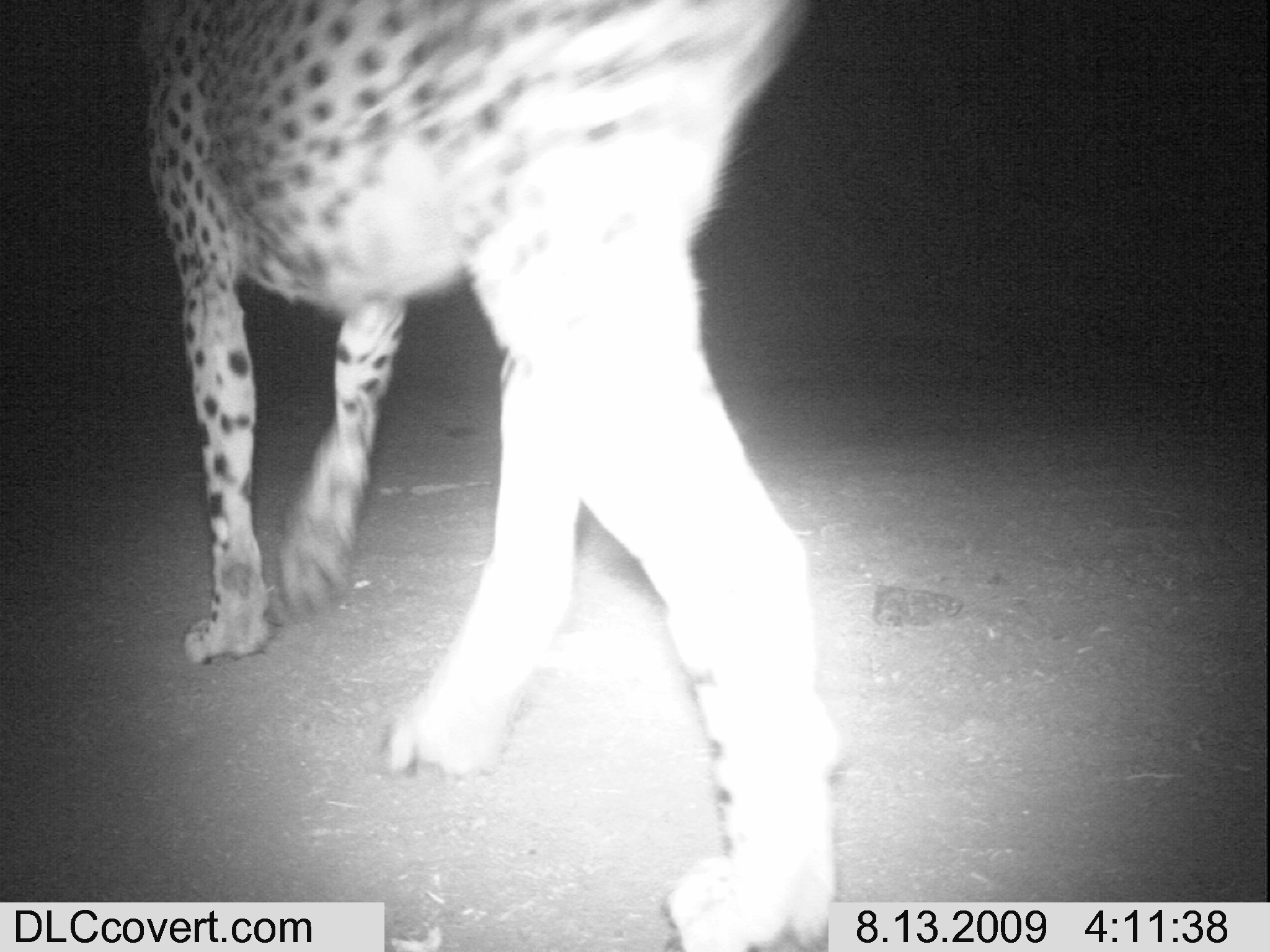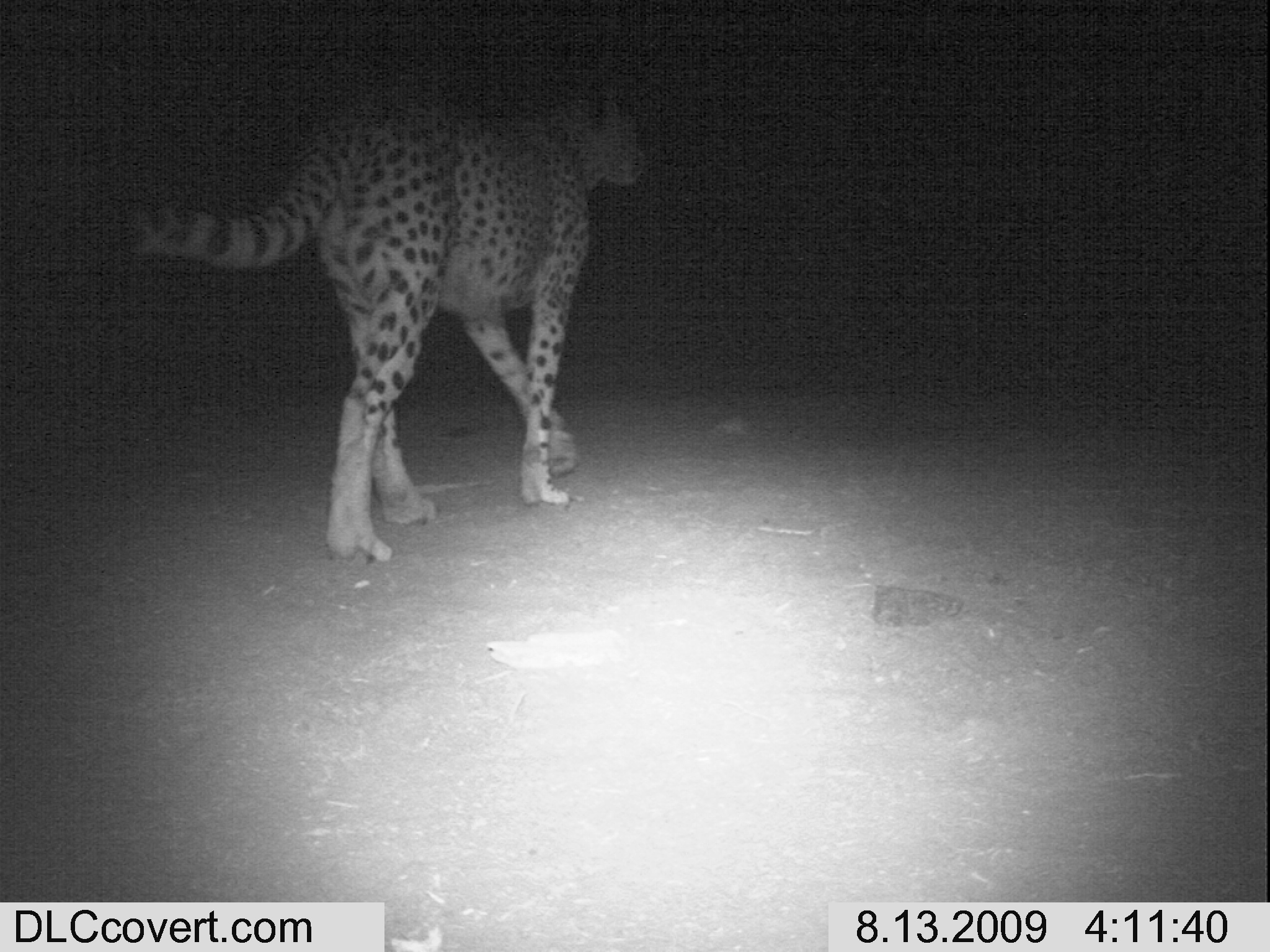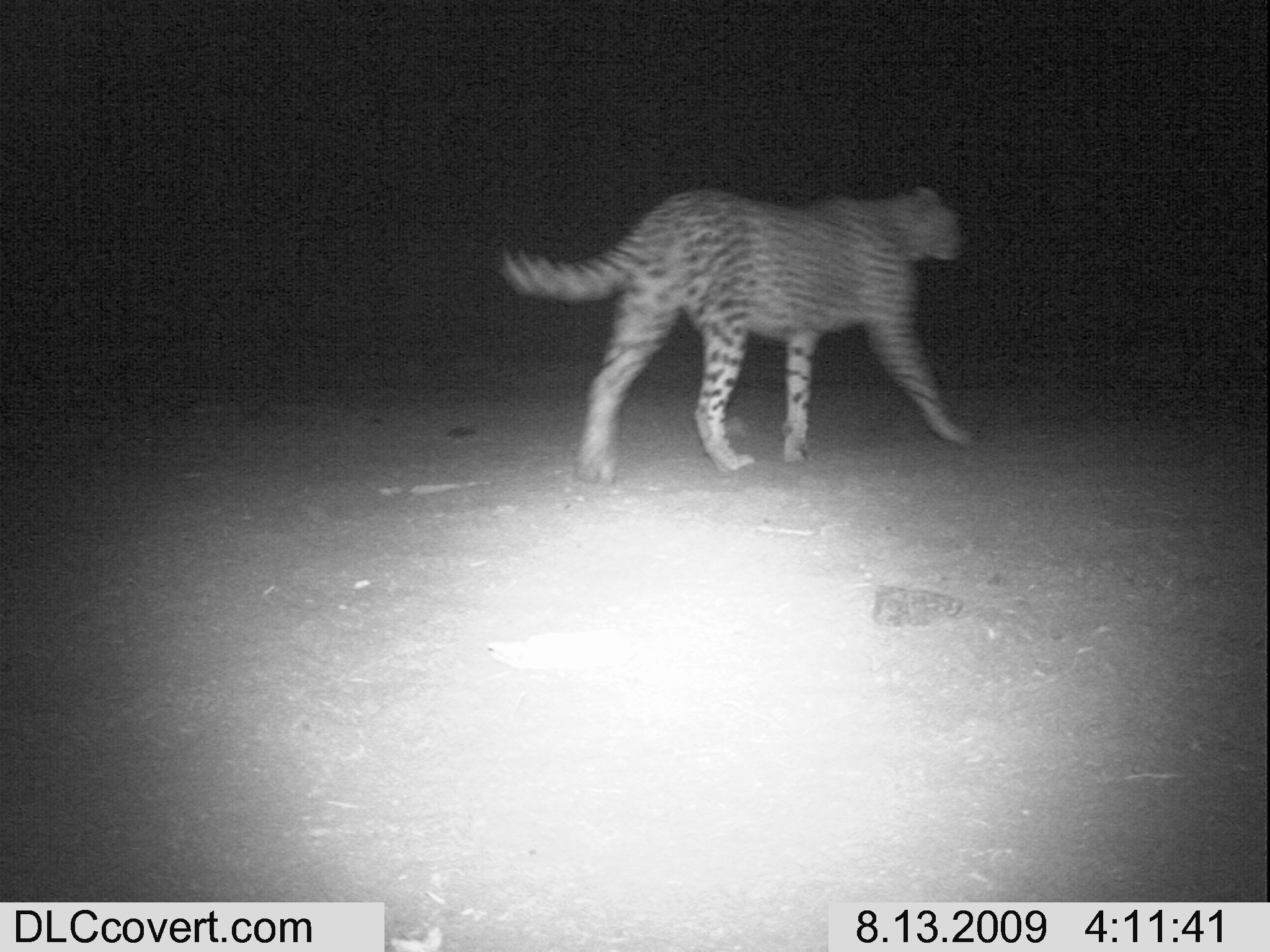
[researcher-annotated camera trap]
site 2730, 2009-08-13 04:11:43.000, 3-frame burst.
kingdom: Animalia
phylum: Chordata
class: Mammalia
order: Carnivora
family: Felidae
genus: Acinonyx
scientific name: Acinonyx jubatus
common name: cheetah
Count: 1.